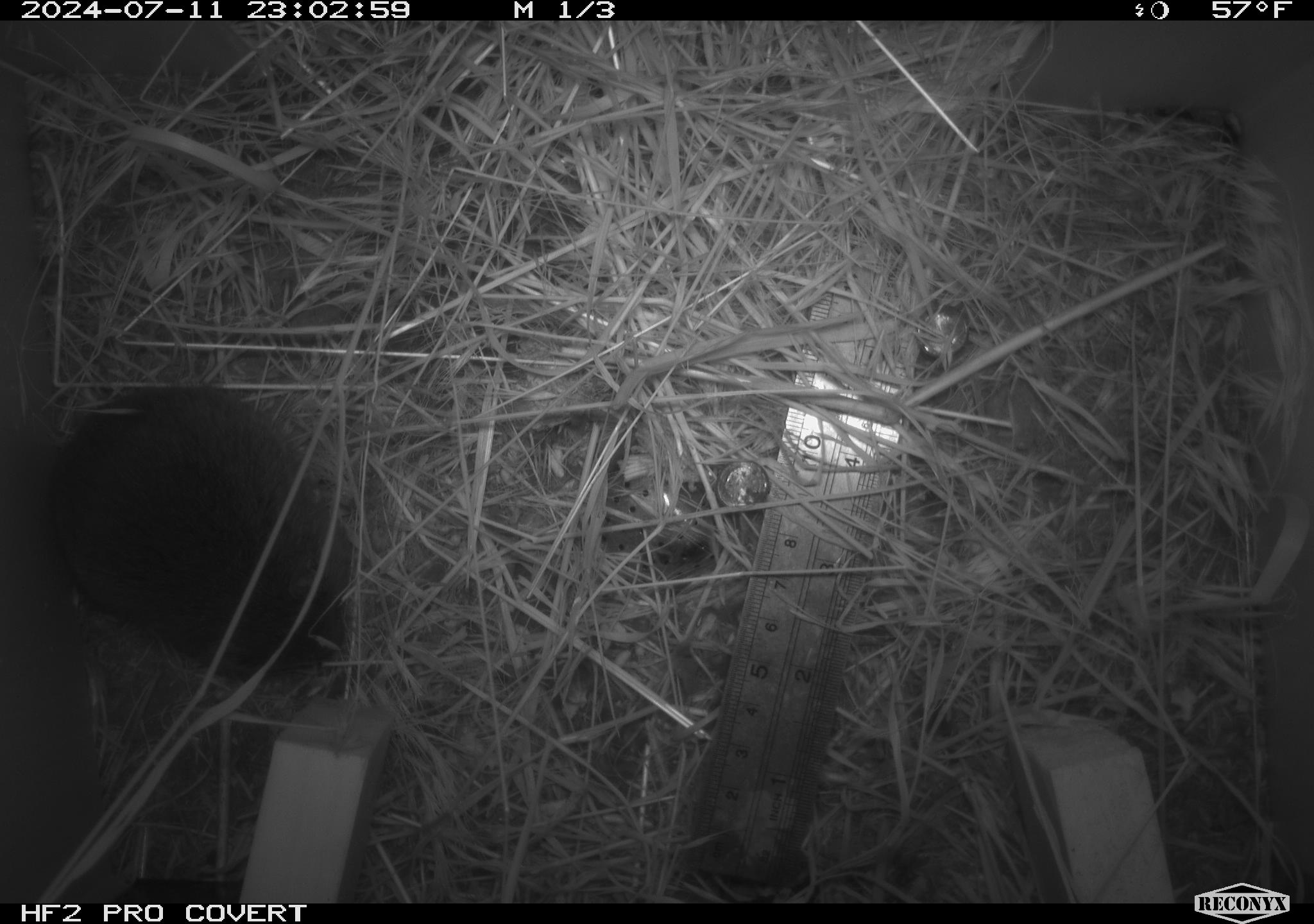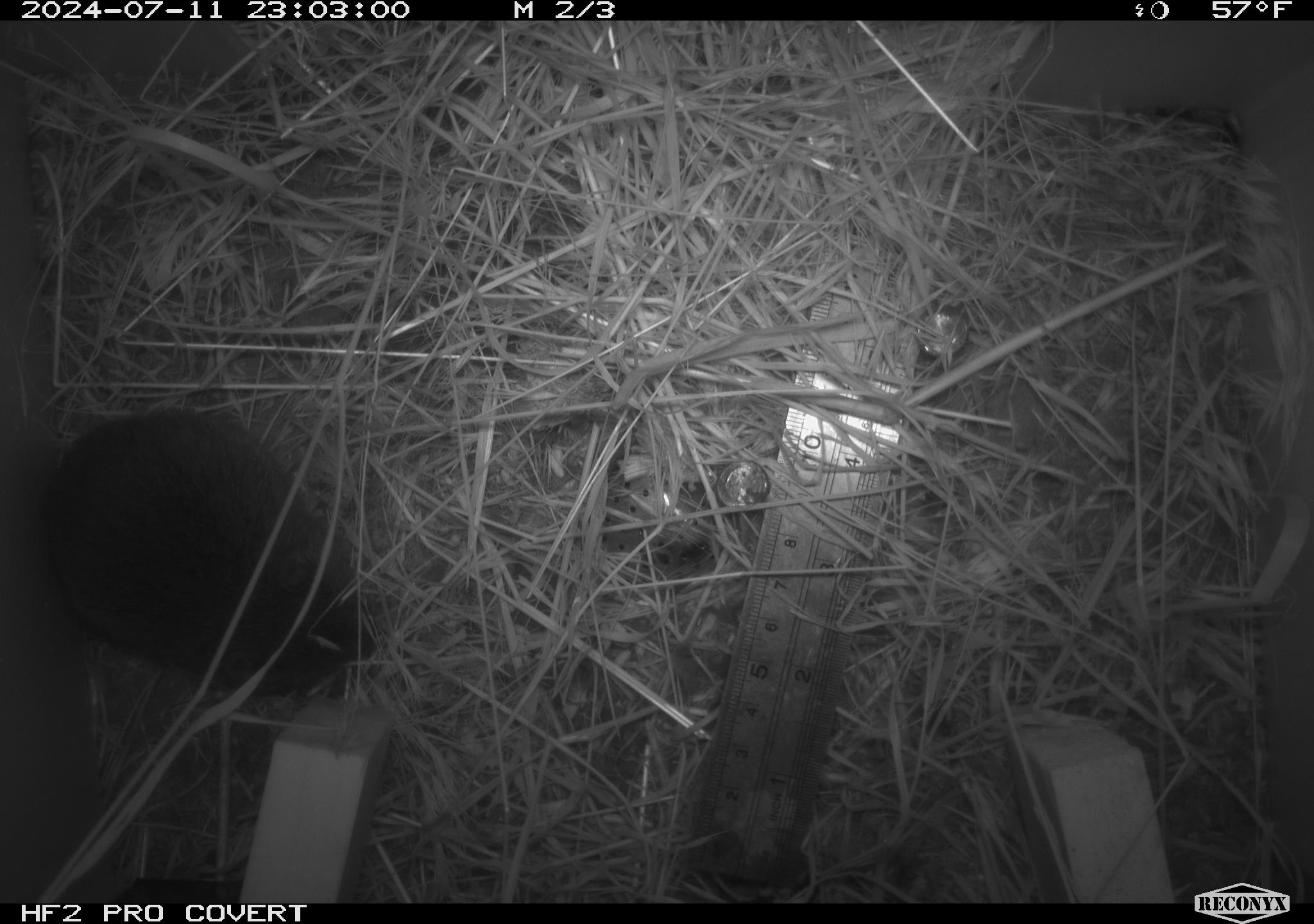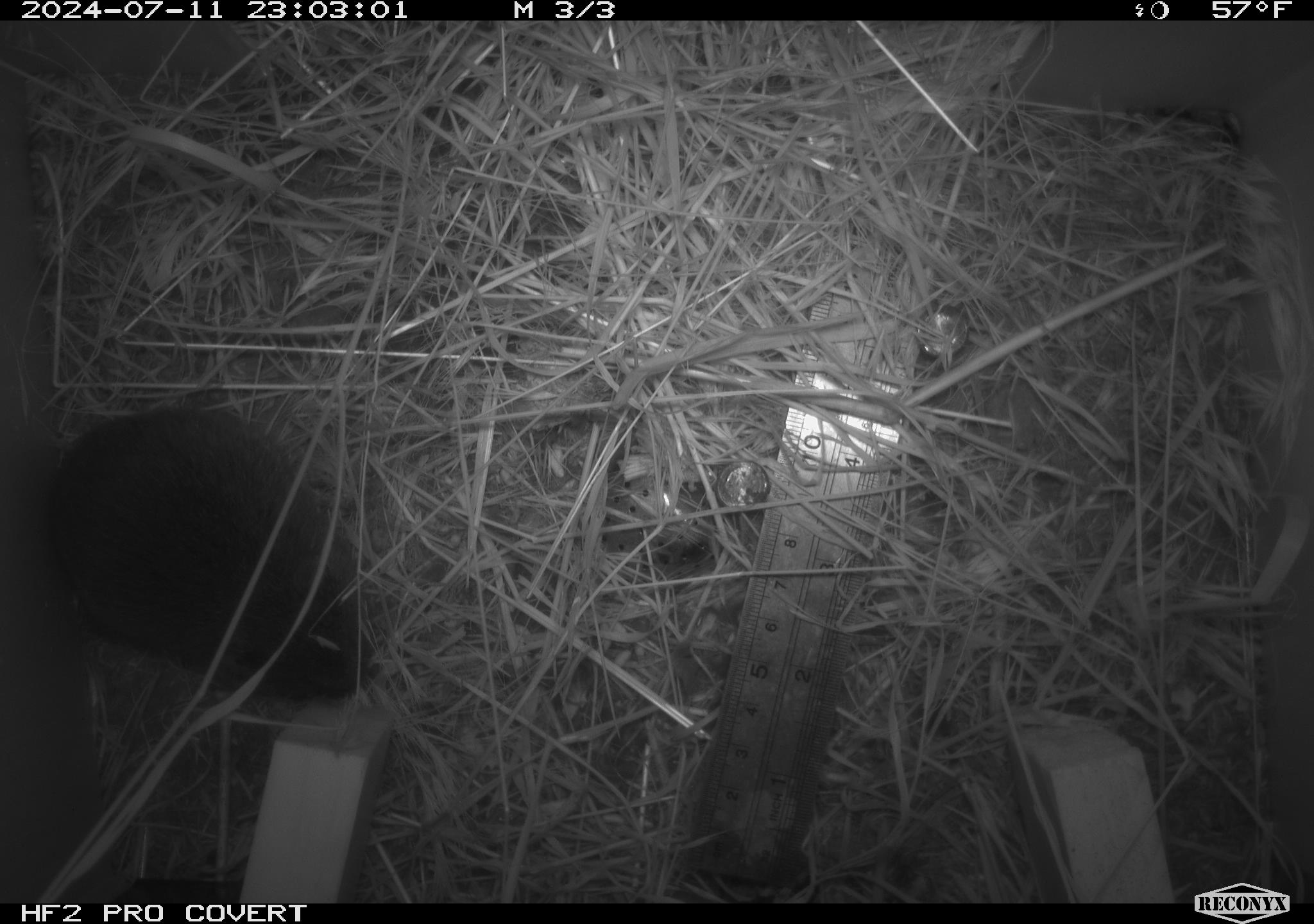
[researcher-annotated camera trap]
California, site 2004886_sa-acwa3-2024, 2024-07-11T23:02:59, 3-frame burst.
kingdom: Animalia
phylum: Chordata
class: Mammalia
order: Rodentia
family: Cricetidae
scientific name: Arvicolinae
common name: voles, lemmings, and muskrats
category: arvicolinae subfamily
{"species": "arvicolinae subfamily (voles, lemmings, and muskrats) (Arvicolinae)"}